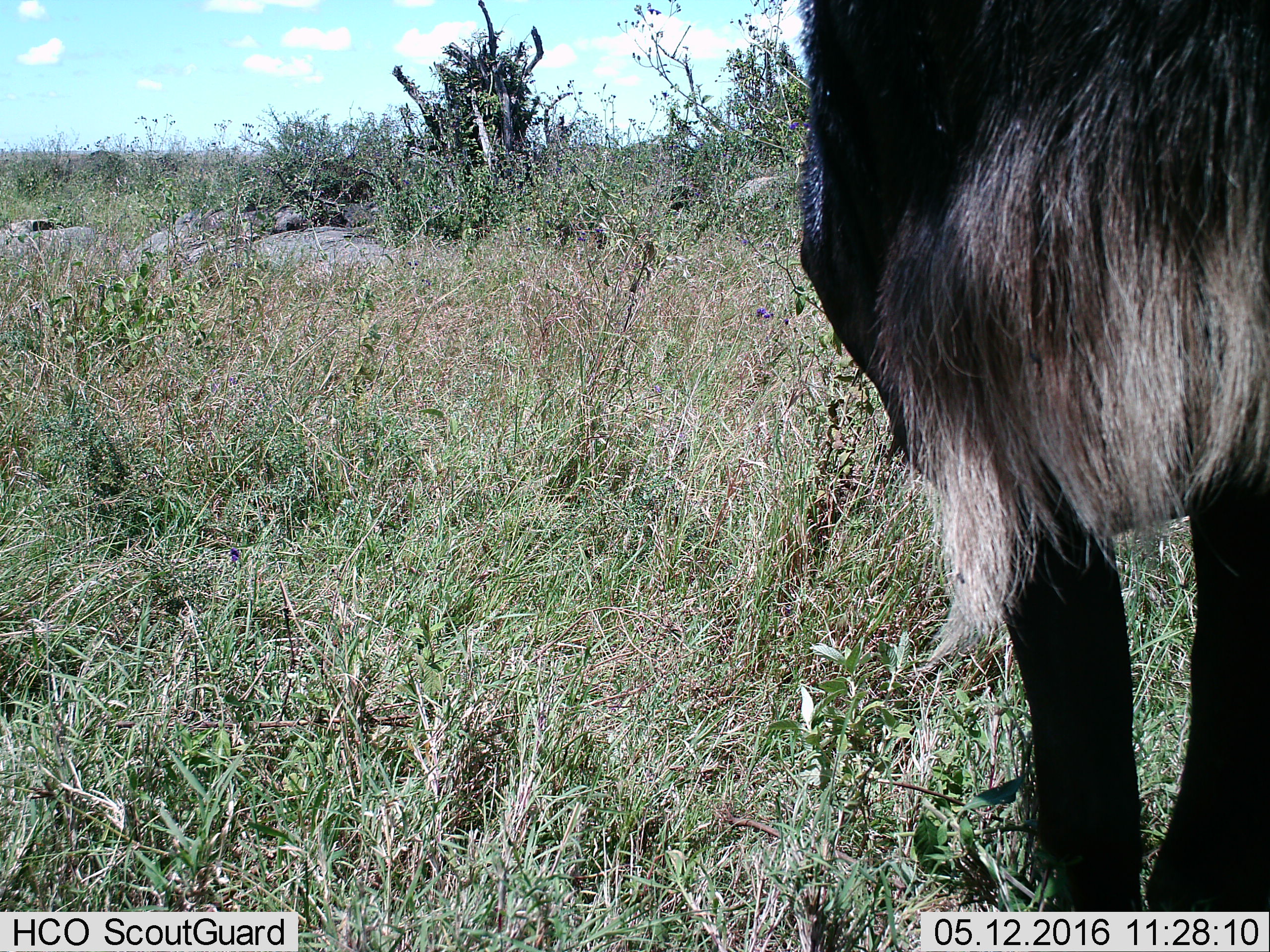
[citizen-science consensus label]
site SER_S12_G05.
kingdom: Animalia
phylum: Chordata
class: Mammalia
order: Artiodactyla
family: Bovidae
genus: Connochaetes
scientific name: Connochaetes taurinus taurinus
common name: blue wildebeest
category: wildebeestblue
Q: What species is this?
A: Wildebeestblue (blue wildebeest) (Connochaetes taurinus taurinus).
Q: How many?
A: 1.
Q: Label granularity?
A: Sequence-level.